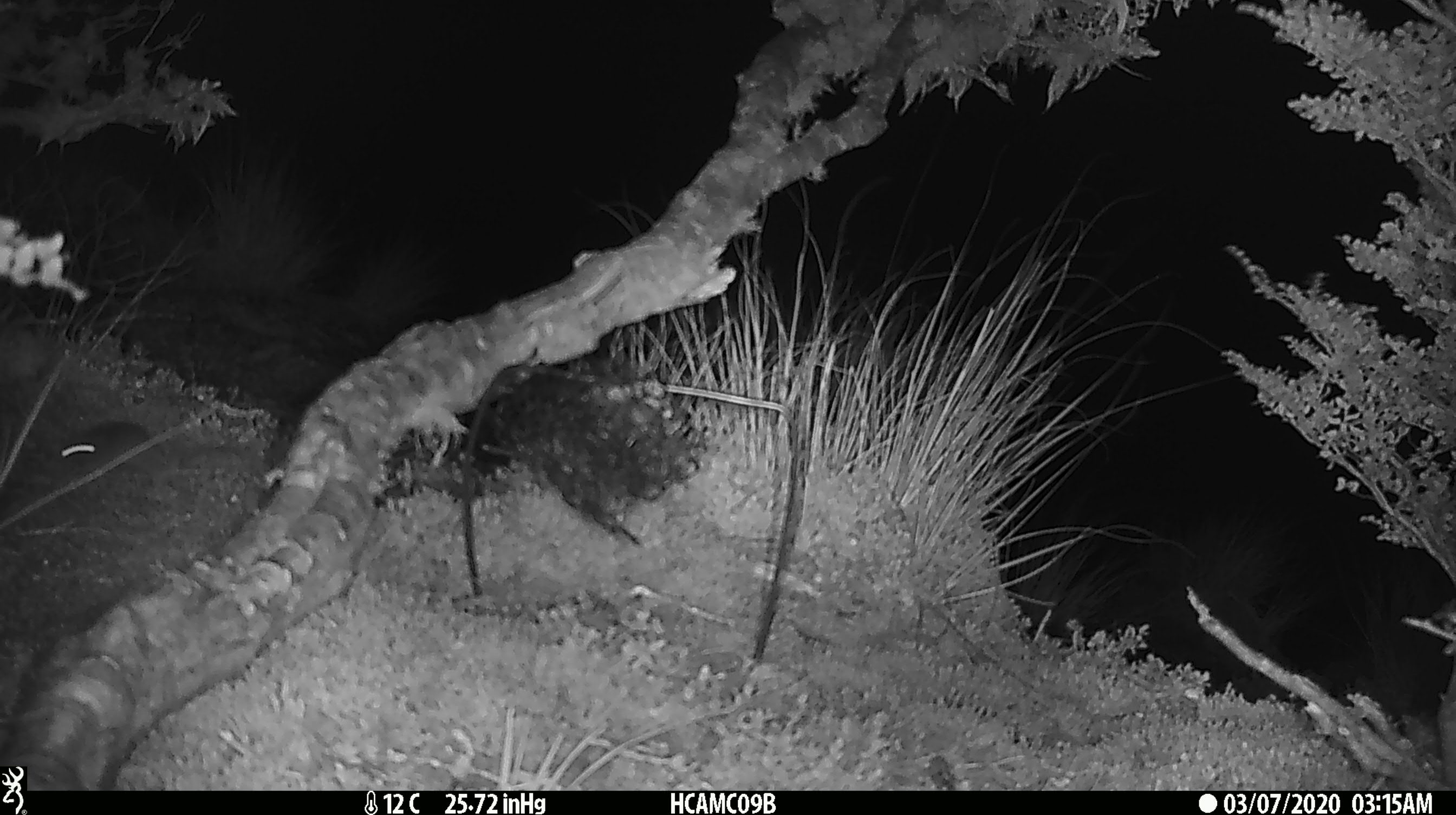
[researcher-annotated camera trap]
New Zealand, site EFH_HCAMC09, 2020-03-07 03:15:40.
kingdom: Animalia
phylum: Chordata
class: Mammalia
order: Rodentia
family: Muridae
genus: Mus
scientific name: Mus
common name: mouse